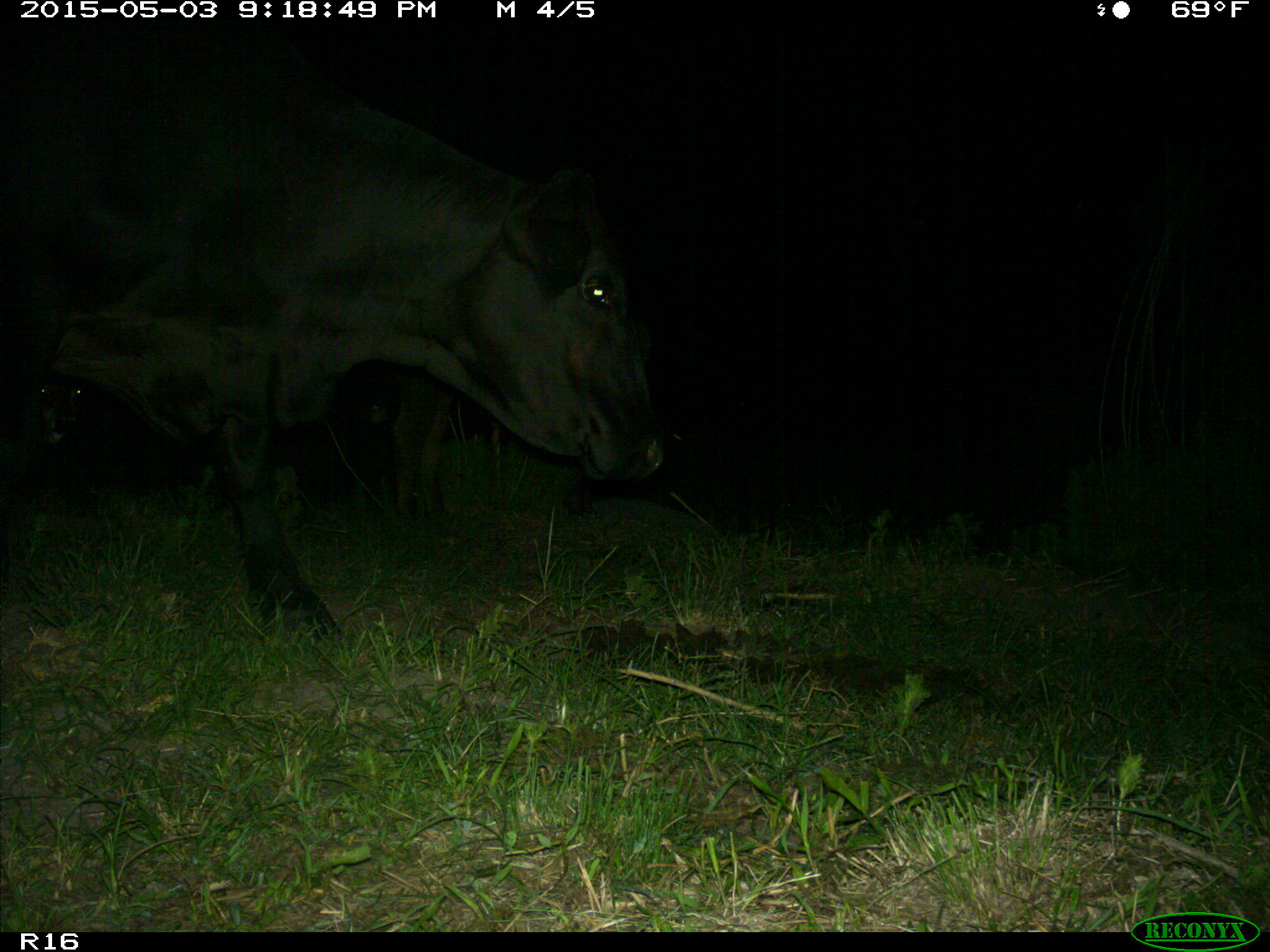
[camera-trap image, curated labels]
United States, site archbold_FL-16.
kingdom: Animalia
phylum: Chordata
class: Mammalia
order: Artiodactyla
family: Bovidae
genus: Bos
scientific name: Bos taurus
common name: domestic cow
Bos taurus (domestic cow).